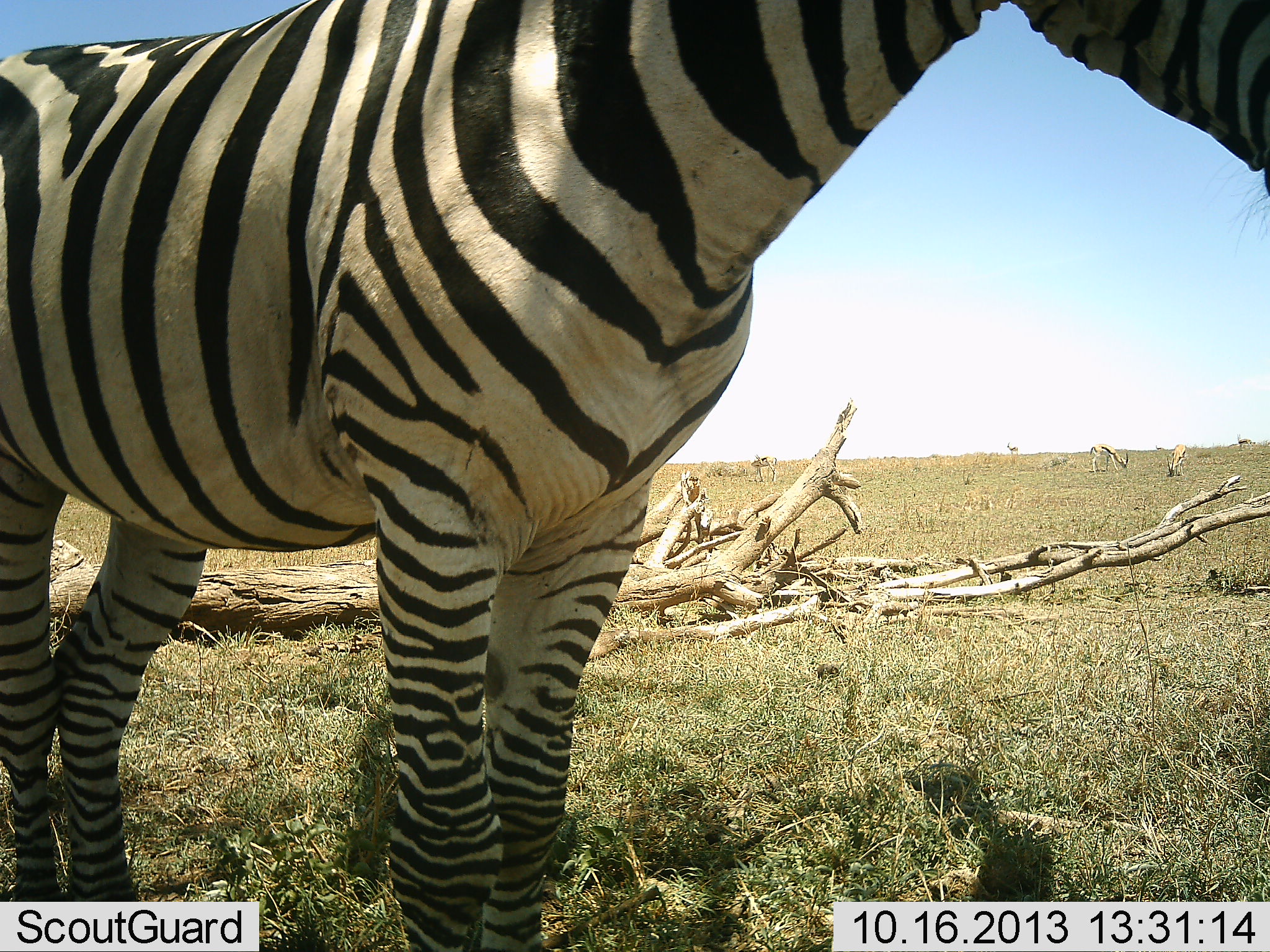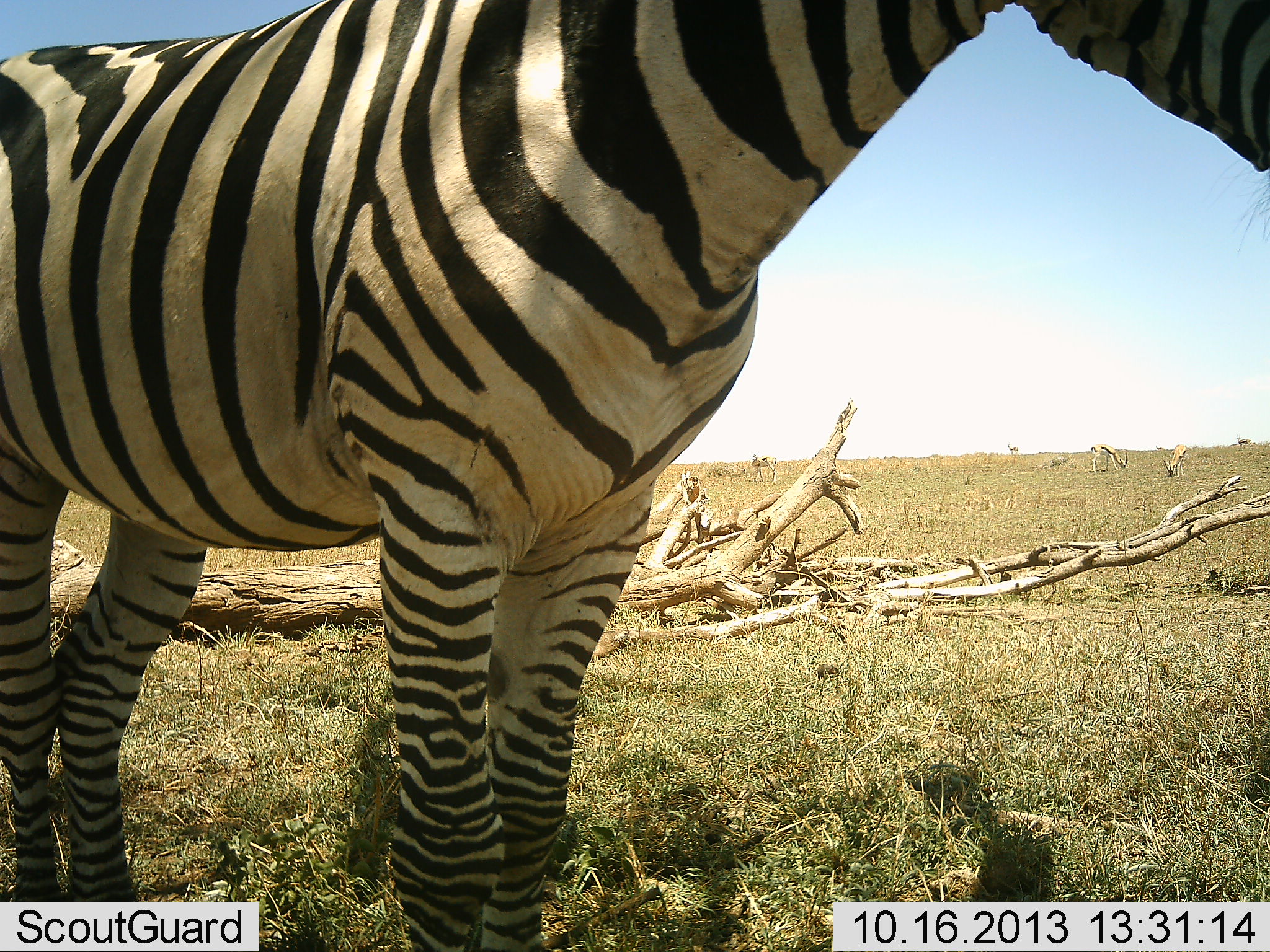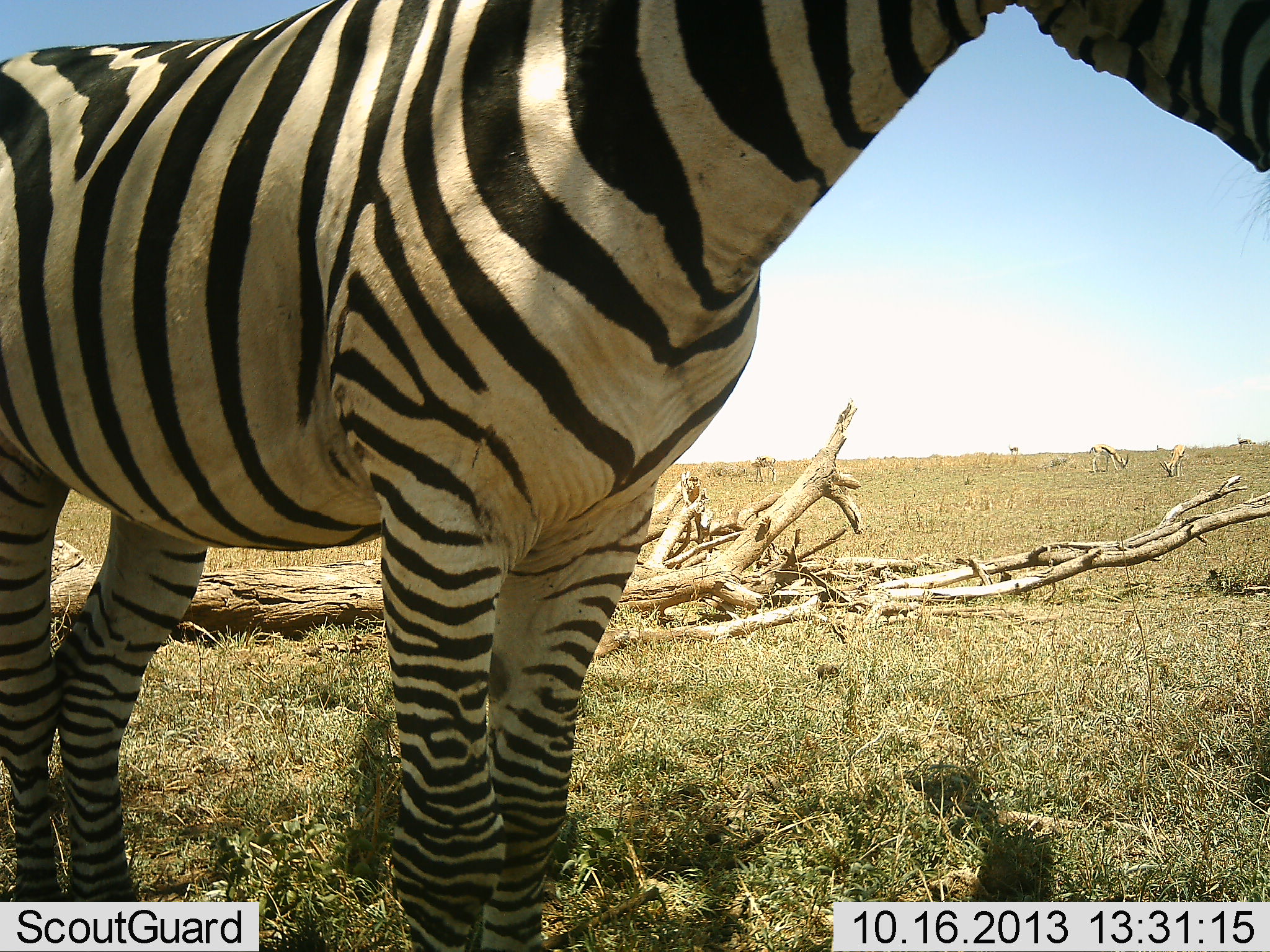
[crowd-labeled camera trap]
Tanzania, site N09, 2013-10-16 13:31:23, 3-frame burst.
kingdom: Animalia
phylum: Chordata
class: Mammalia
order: Perissodactyla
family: Equidae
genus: Equus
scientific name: Equus quagga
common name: plains zebra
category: zebra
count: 1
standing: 100%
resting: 7%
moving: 0%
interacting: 0%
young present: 0%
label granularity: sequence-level